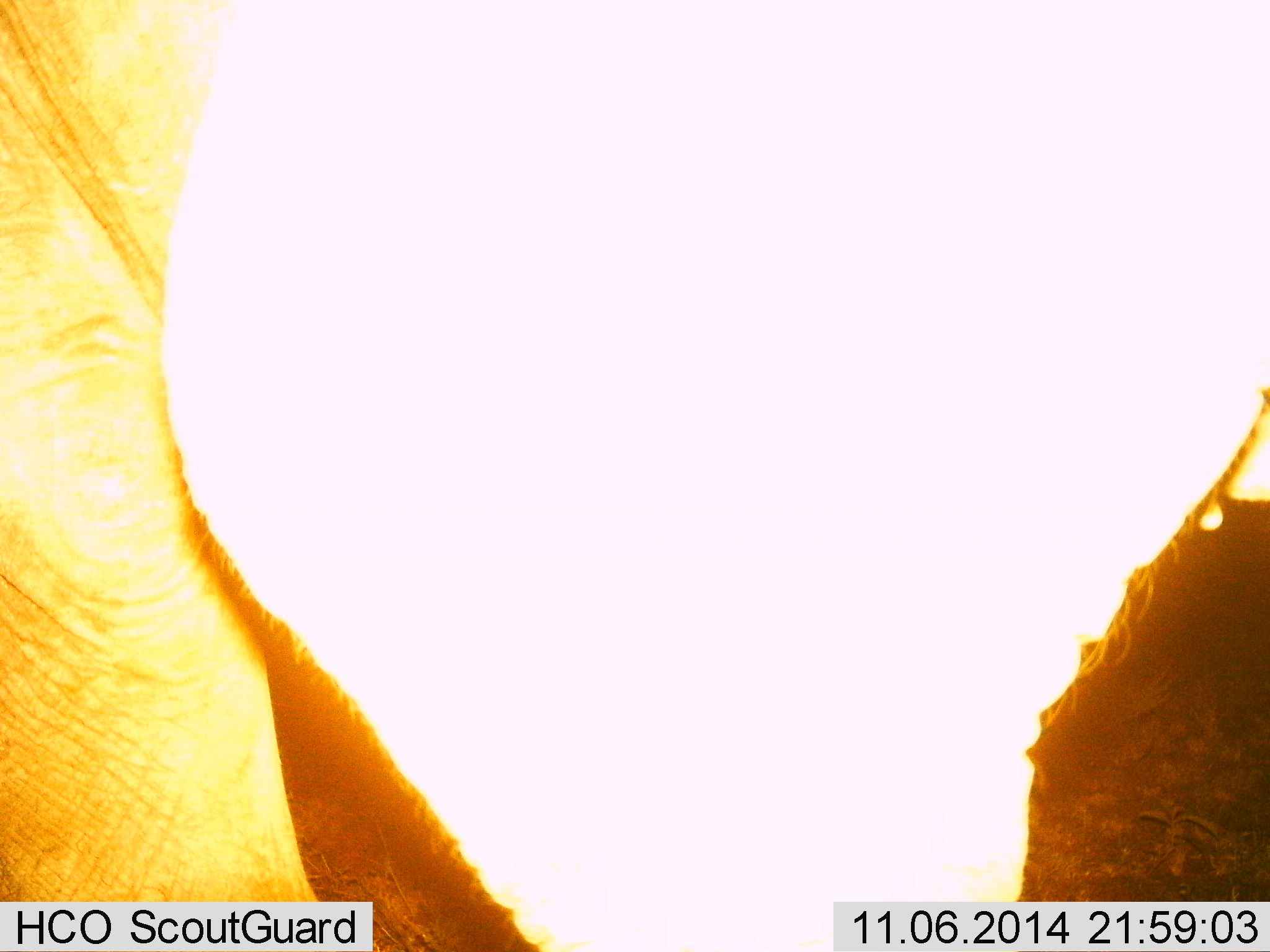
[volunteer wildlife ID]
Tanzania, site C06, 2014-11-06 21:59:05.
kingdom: Animalia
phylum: Chordata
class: Mammalia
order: Proboscidea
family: Elephantidae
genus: Loxodonta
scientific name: Loxodonta africana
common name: african bush elephant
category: elephant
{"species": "elephant (african bush elephant) (Loxodonta africana)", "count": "1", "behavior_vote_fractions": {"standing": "100%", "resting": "0%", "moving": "0%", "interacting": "0%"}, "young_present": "0%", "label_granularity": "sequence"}